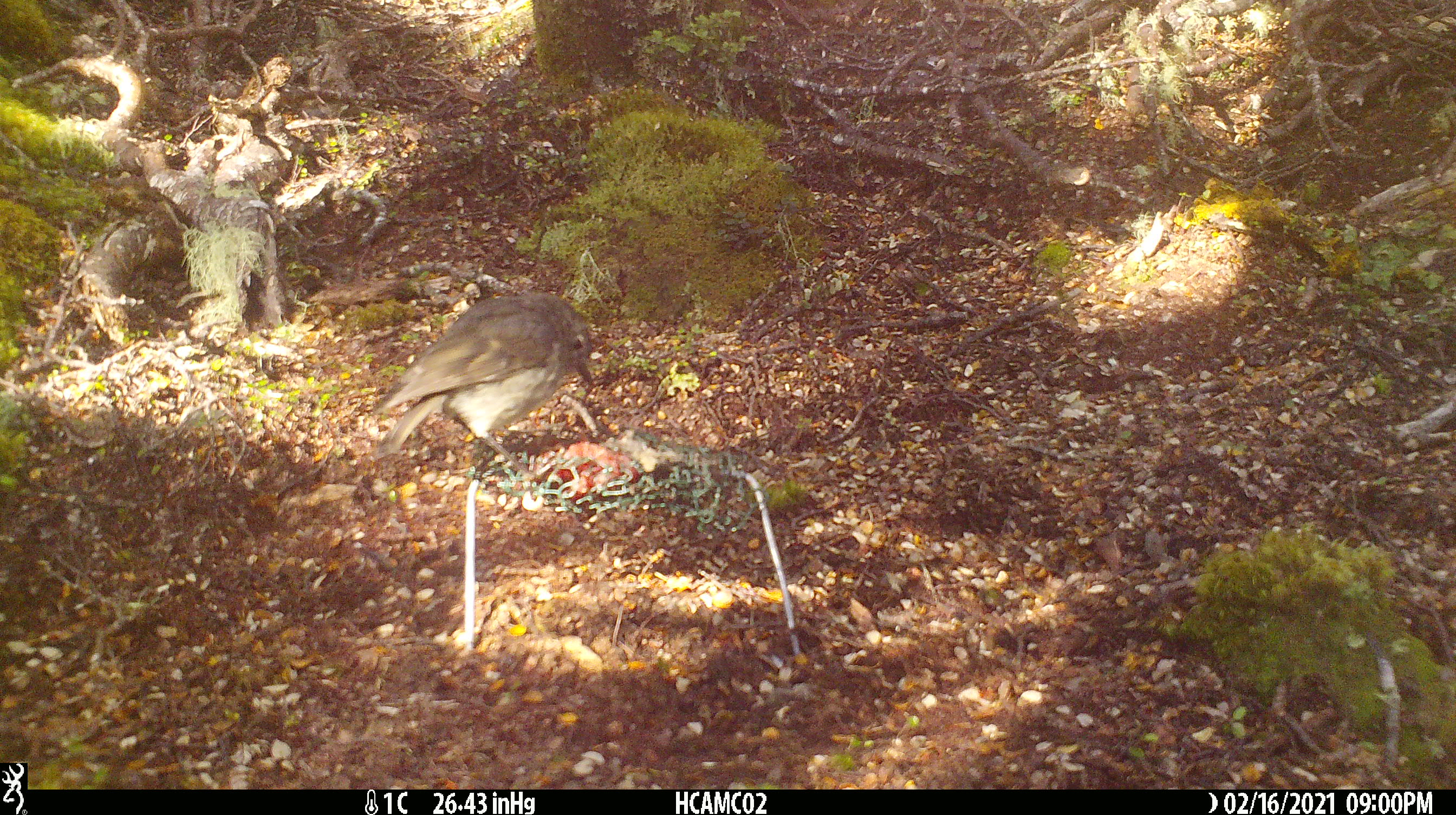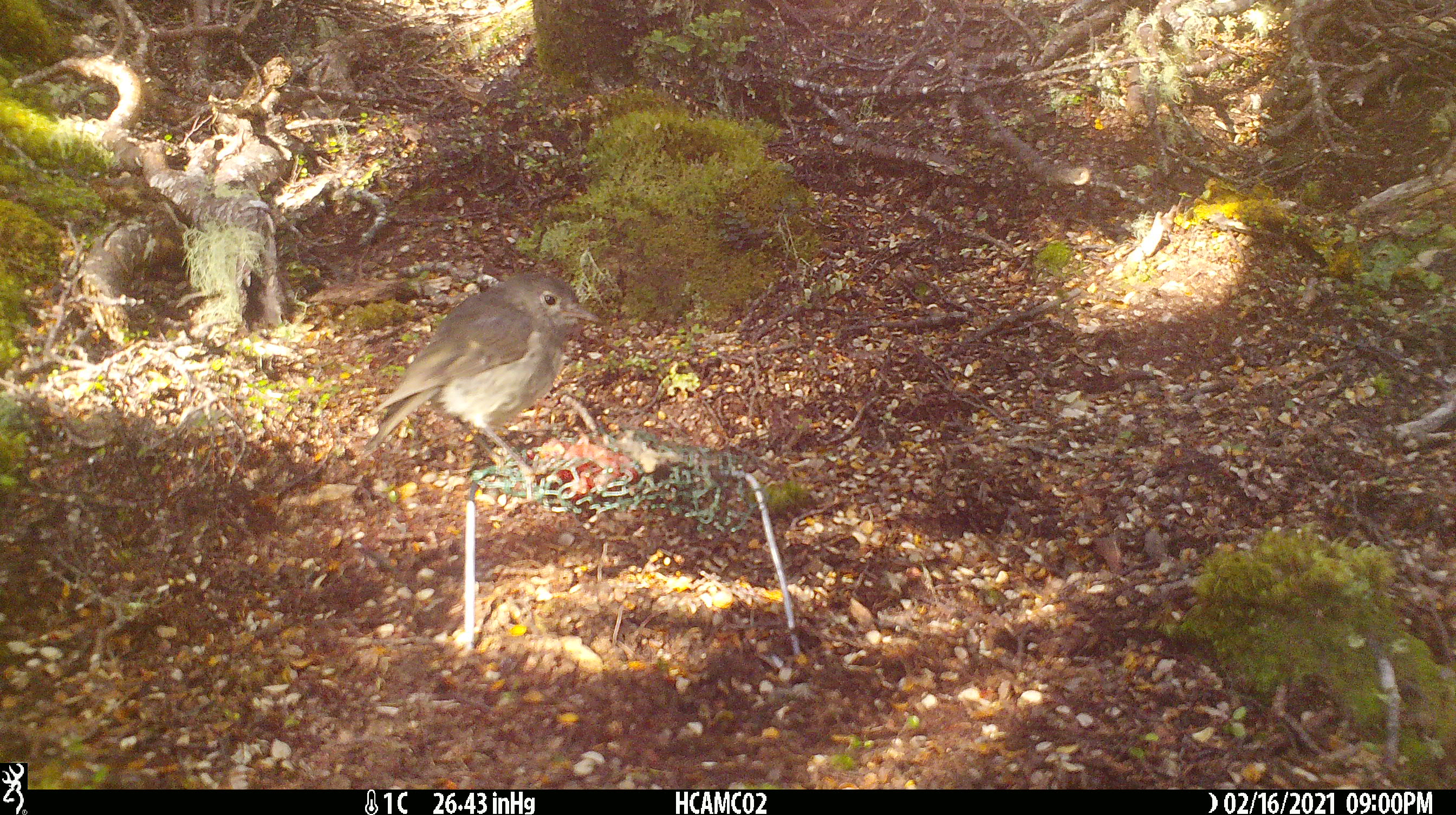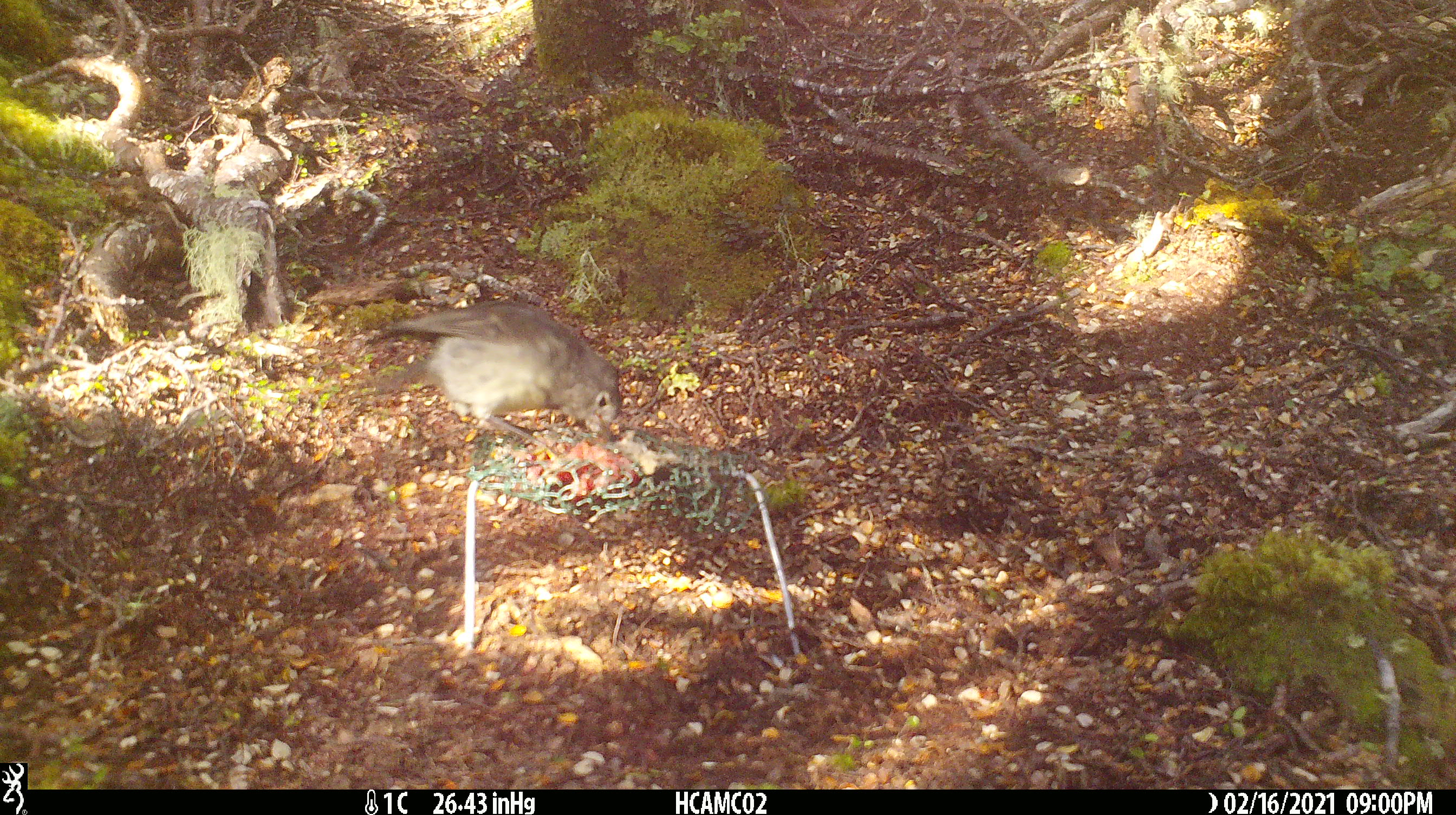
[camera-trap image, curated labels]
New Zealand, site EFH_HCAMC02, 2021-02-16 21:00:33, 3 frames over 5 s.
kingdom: Animalia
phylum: Chordata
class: Aves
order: Passeriformes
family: Petroicidae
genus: Petroica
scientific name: Petroica australis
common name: new zealand robin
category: robin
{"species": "robin (new zealand robin) (Petroica australis)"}